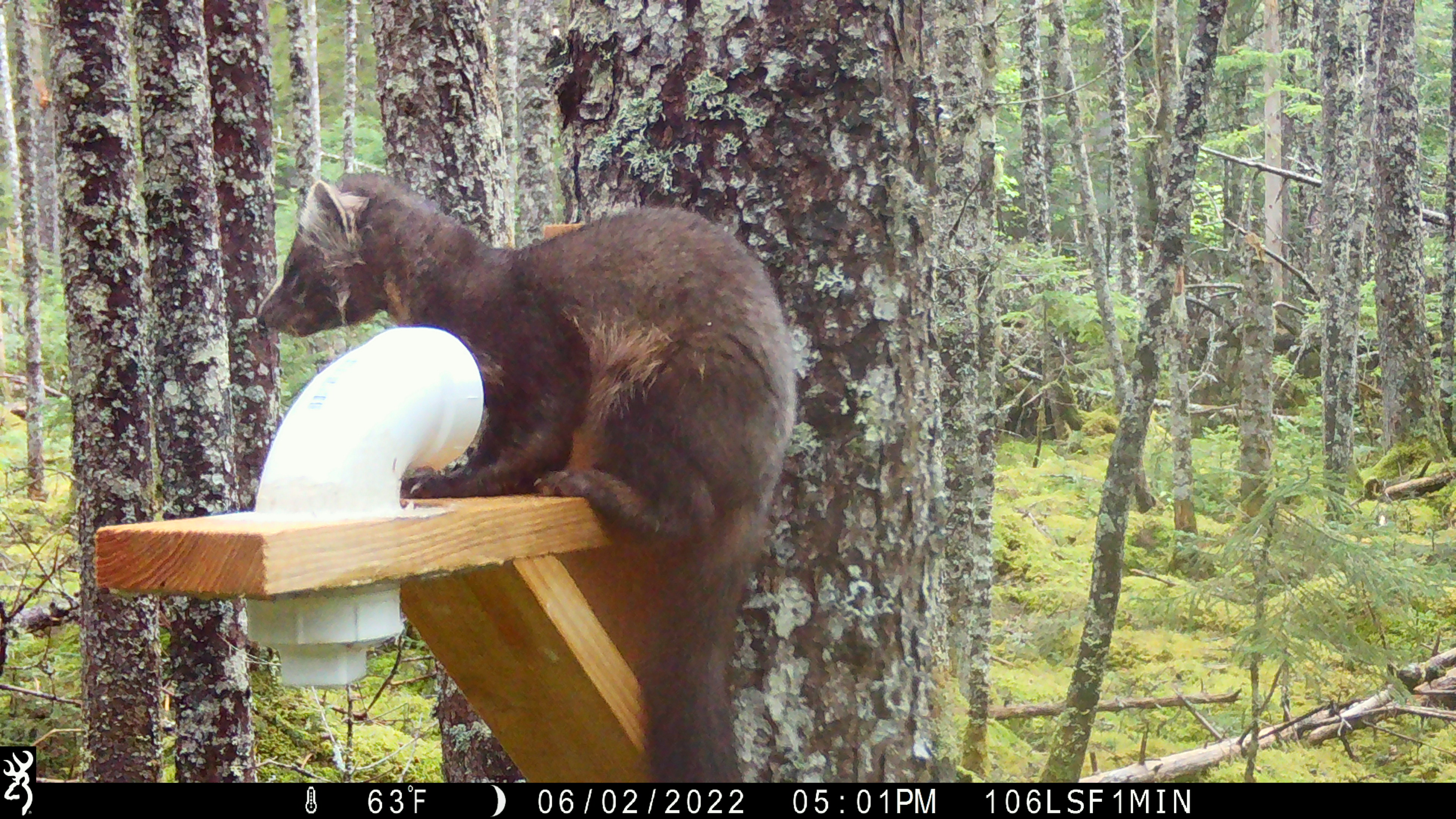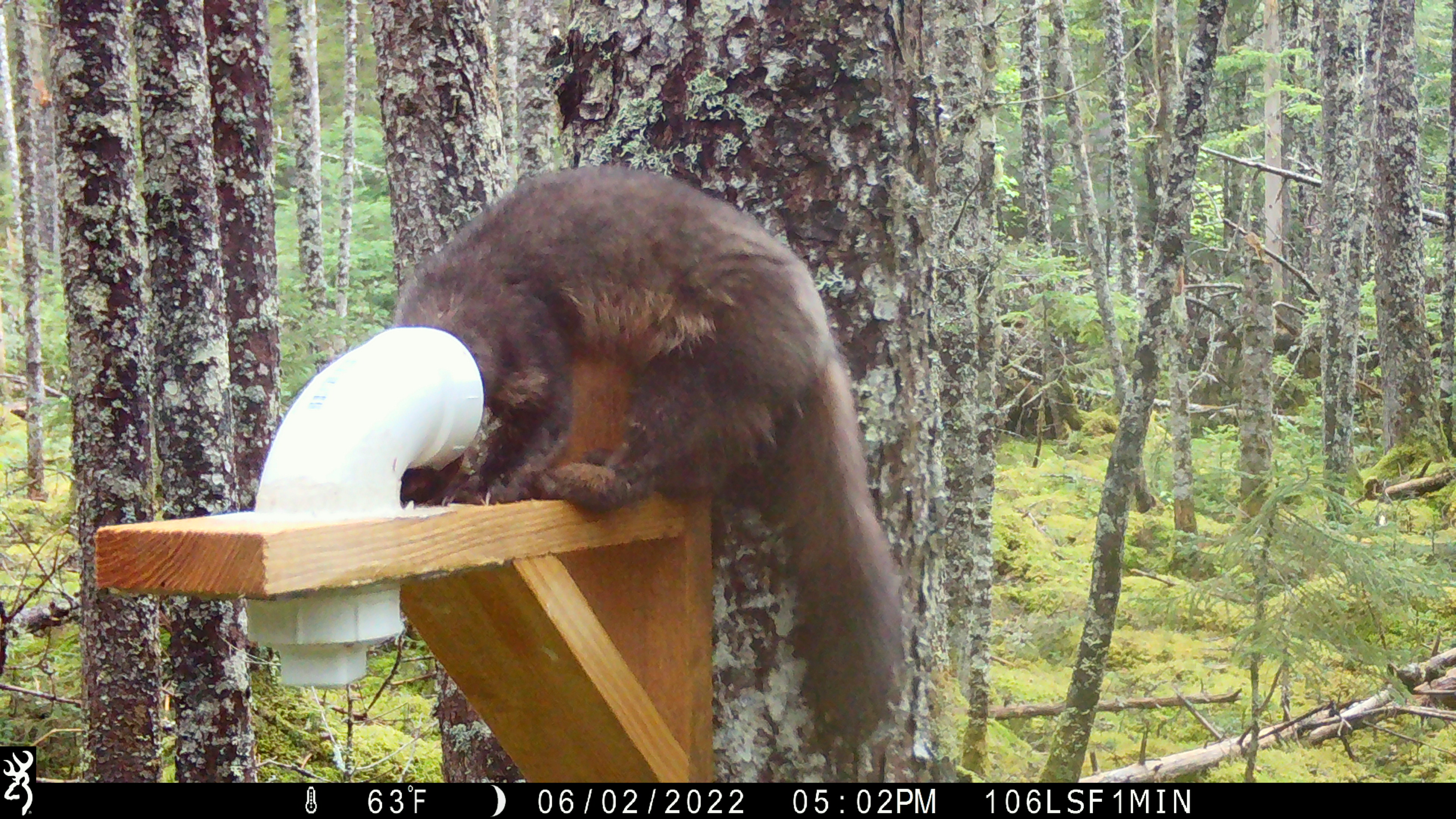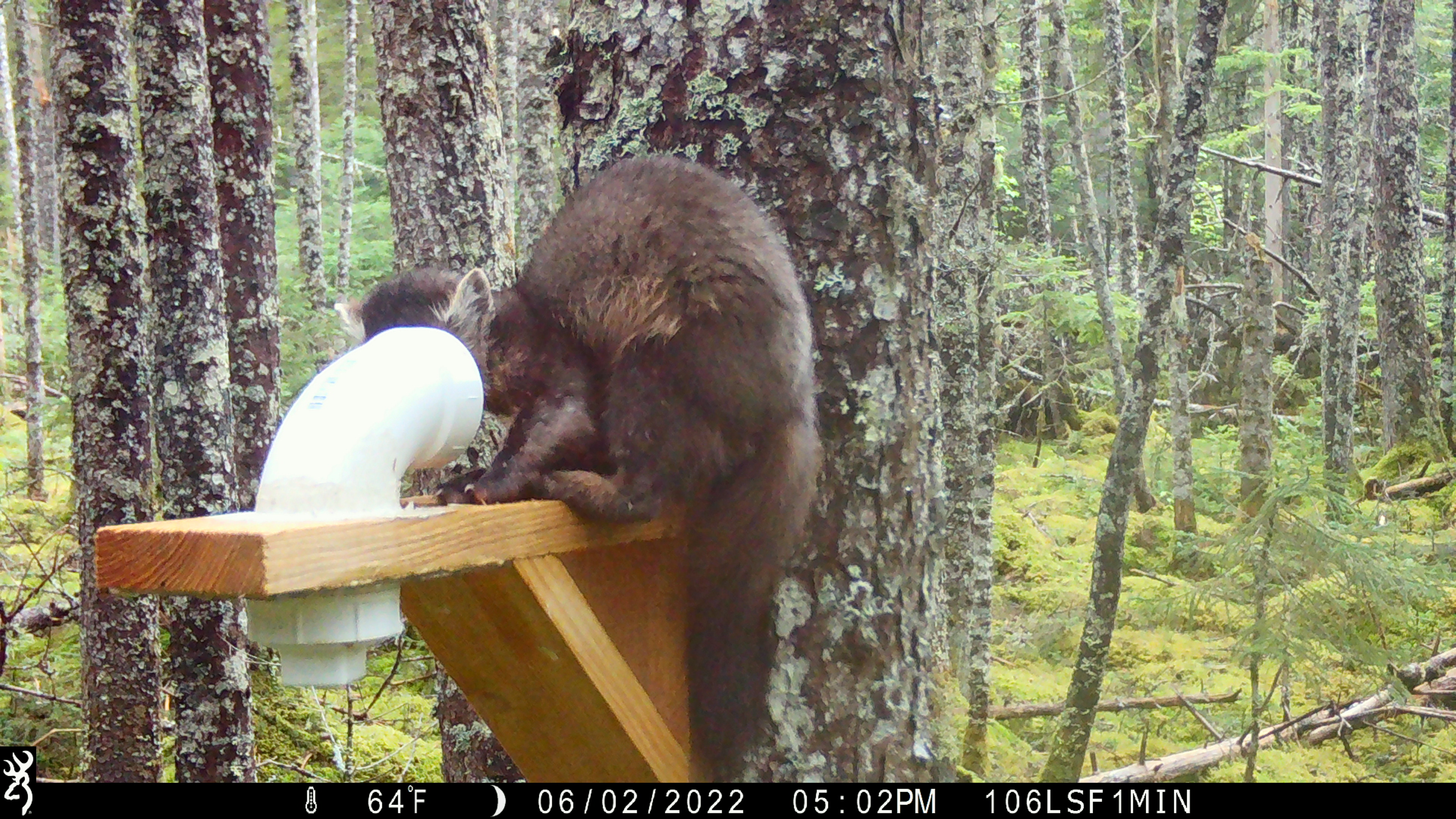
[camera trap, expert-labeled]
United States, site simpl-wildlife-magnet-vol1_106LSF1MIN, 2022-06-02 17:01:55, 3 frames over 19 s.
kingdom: Animalia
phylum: Chordata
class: Mammalia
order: Carnivora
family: Mustelidae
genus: Martes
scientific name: Martes americana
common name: american marten